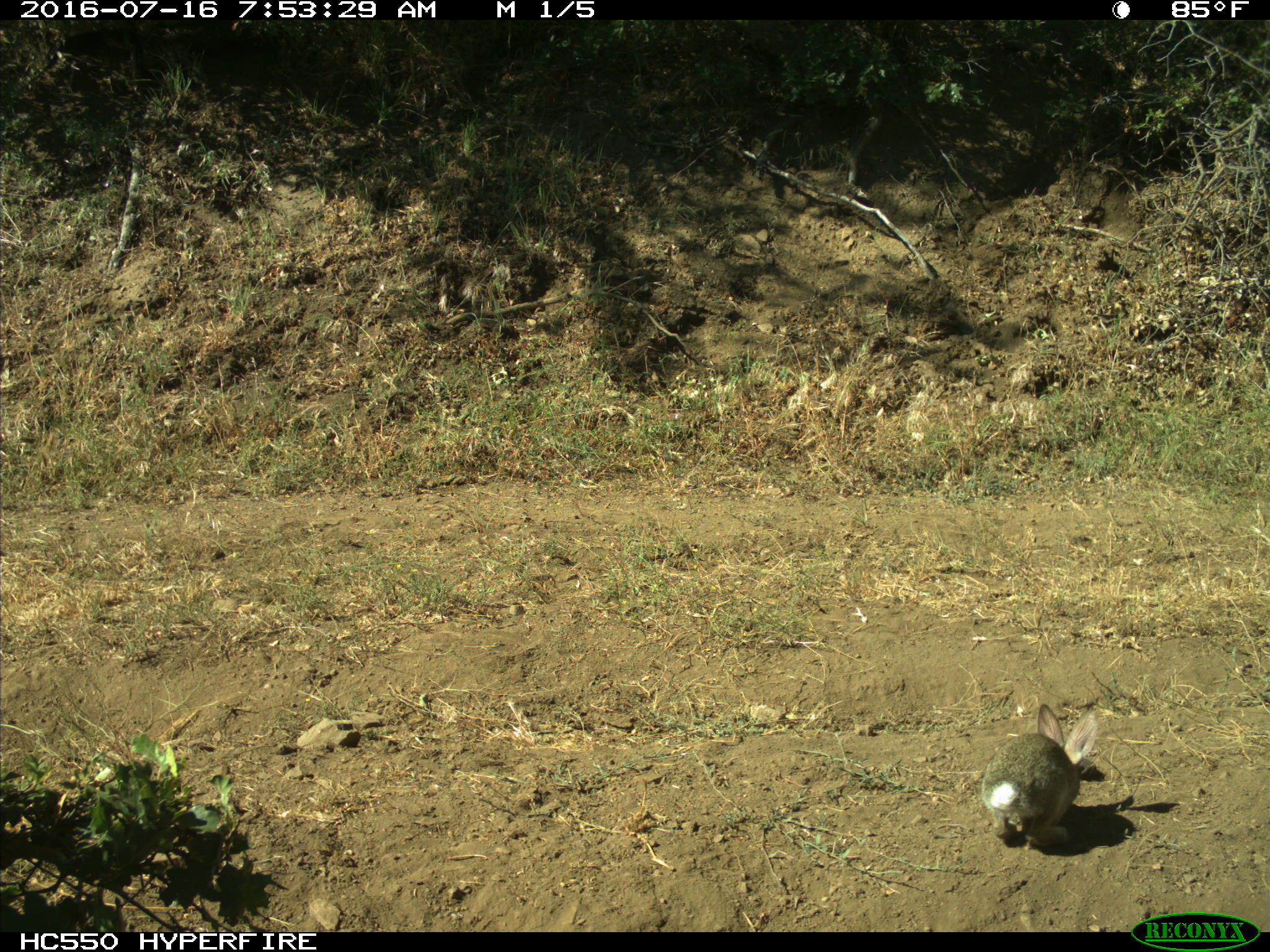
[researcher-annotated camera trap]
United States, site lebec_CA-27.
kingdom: Animalia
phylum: Chordata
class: Mammalia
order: Lagomorpha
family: Leporidae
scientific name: Leporidae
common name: rabbits and hares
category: unidentified rabbit